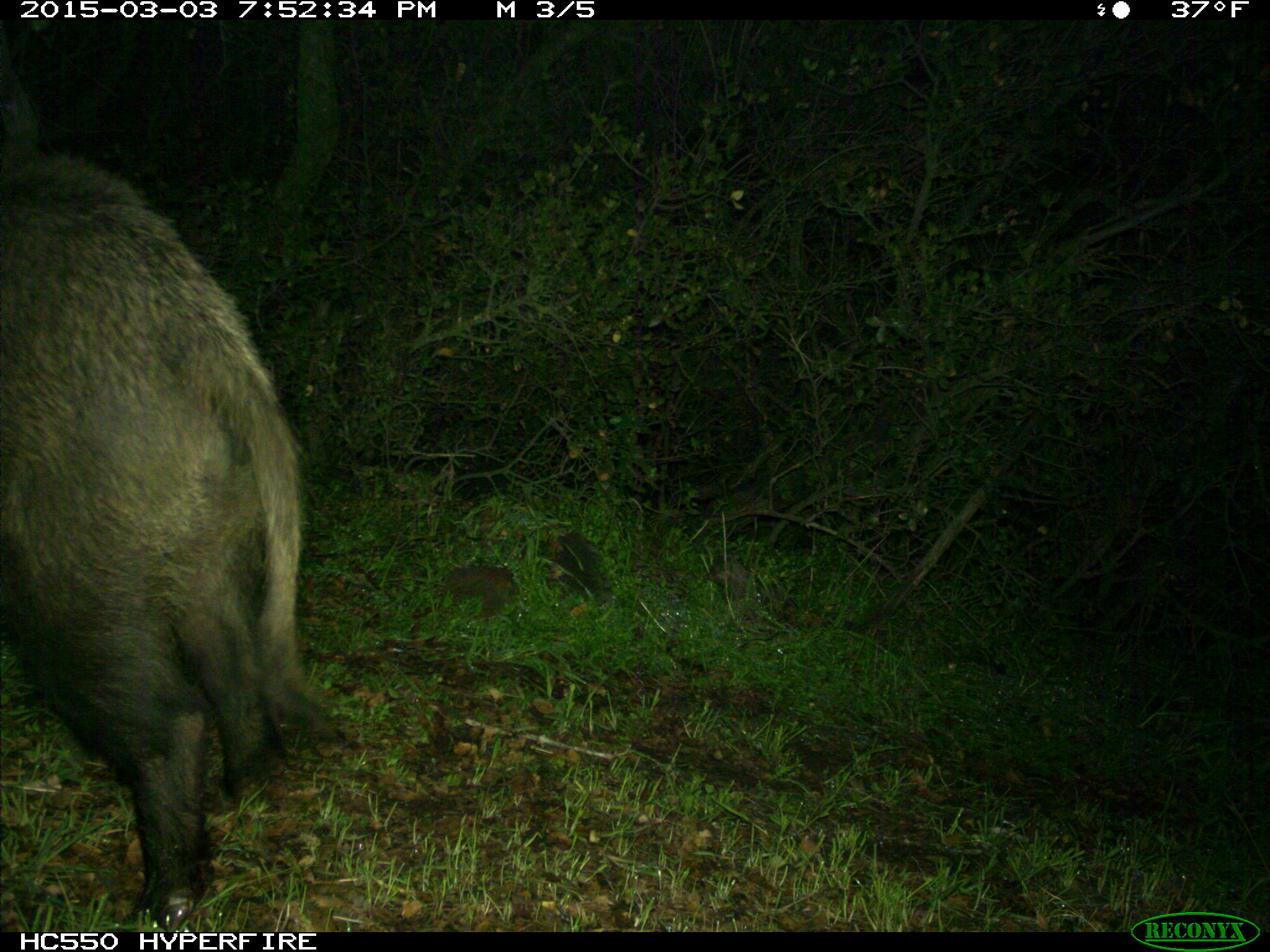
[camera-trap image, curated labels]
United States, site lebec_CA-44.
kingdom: Animalia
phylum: Chordata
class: Mammalia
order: Artiodactyla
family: Suidae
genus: Sus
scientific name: Sus scrofa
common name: wild boar